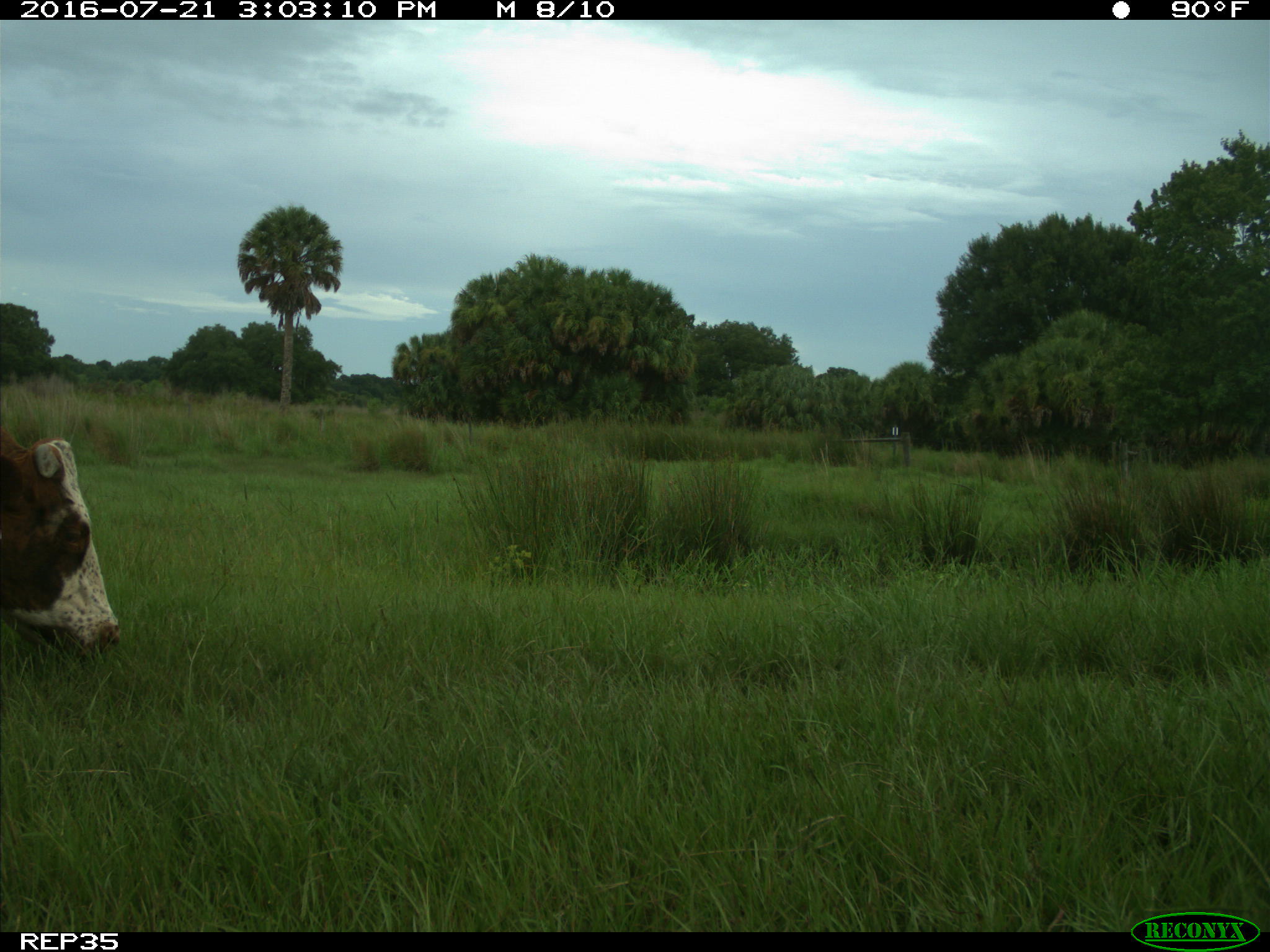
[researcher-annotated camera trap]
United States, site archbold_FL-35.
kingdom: Animalia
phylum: Chordata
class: Mammalia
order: Artiodactyla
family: Bovidae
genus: Bos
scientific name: Bos taurus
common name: domestic cow